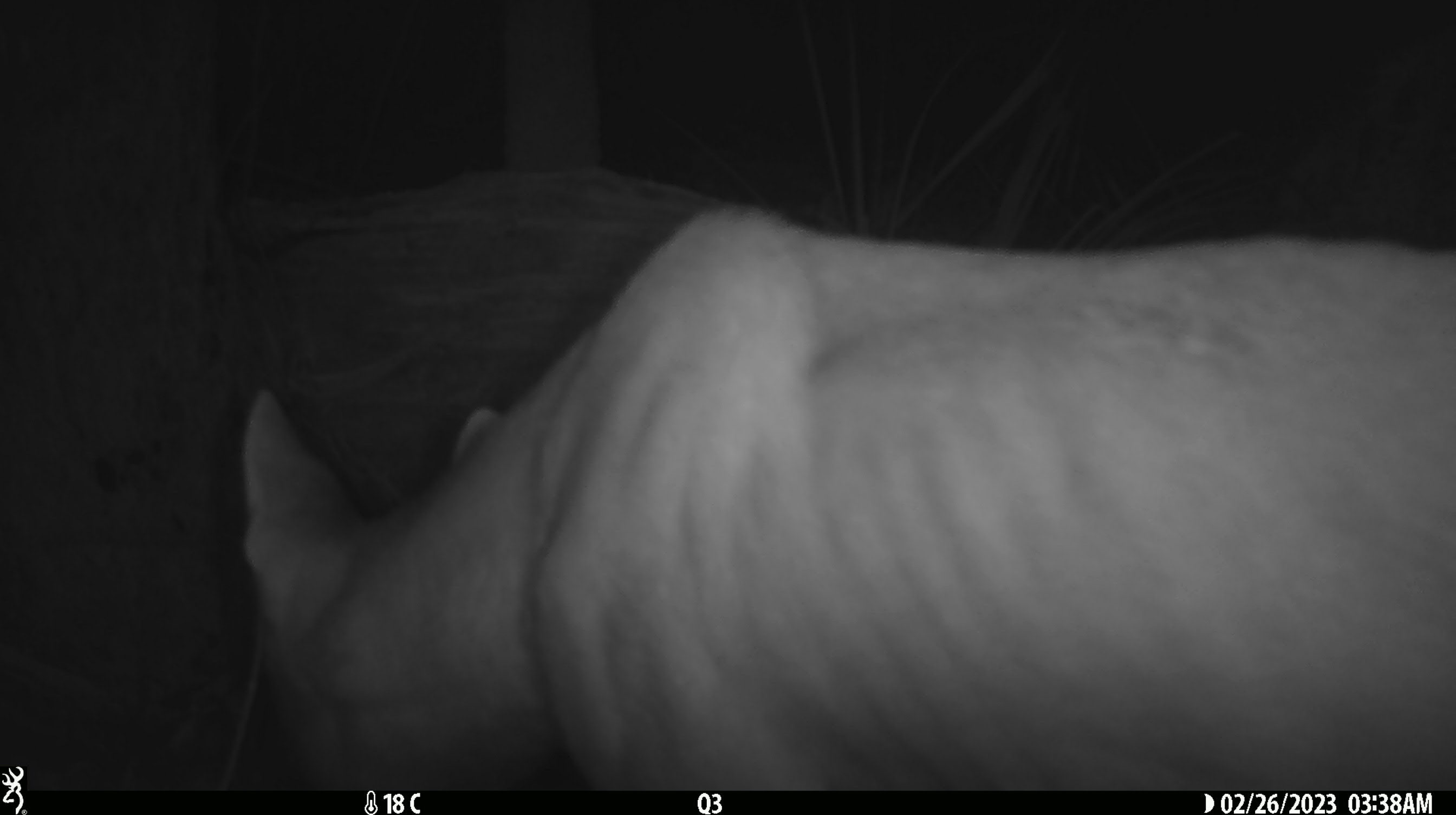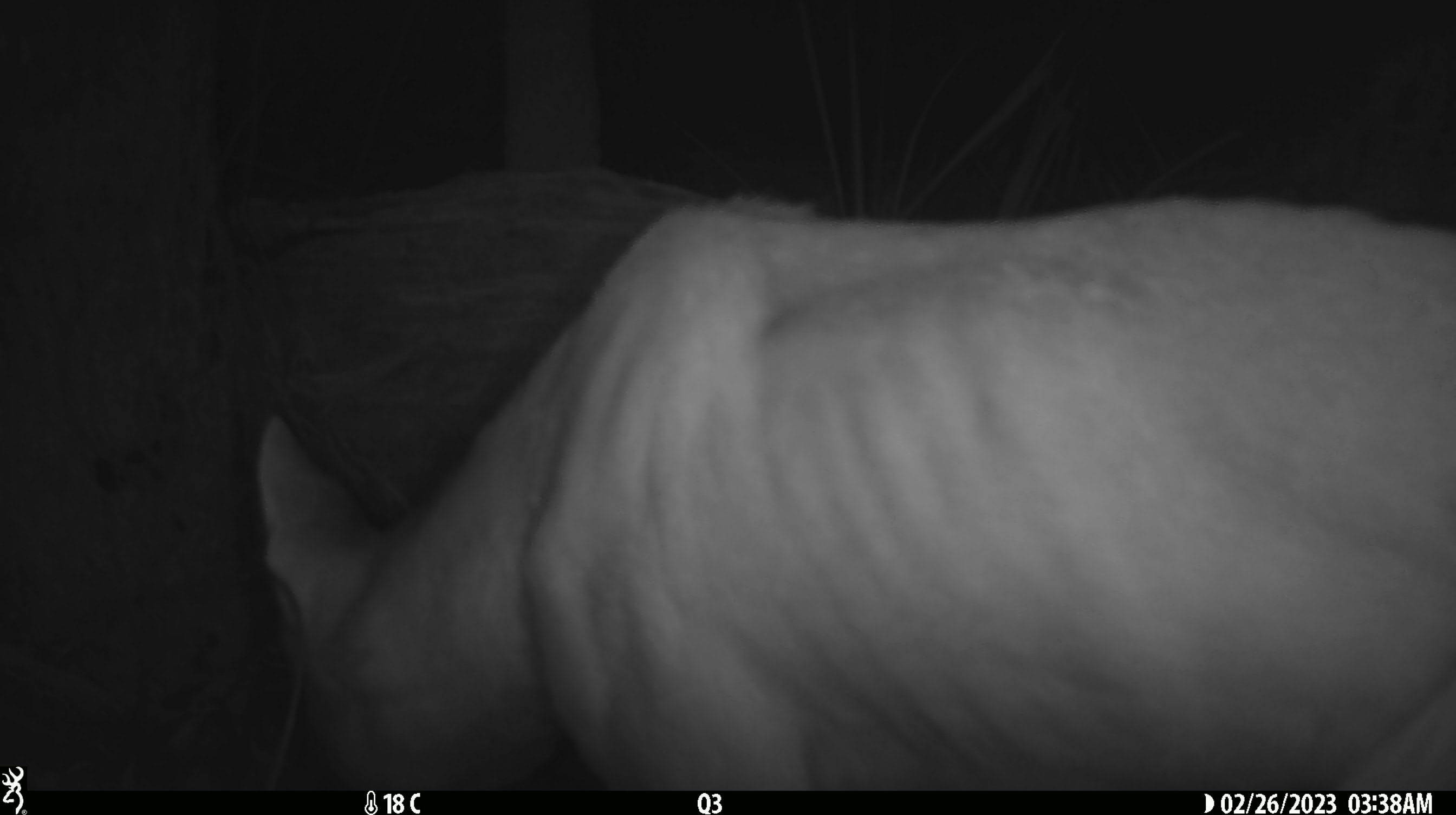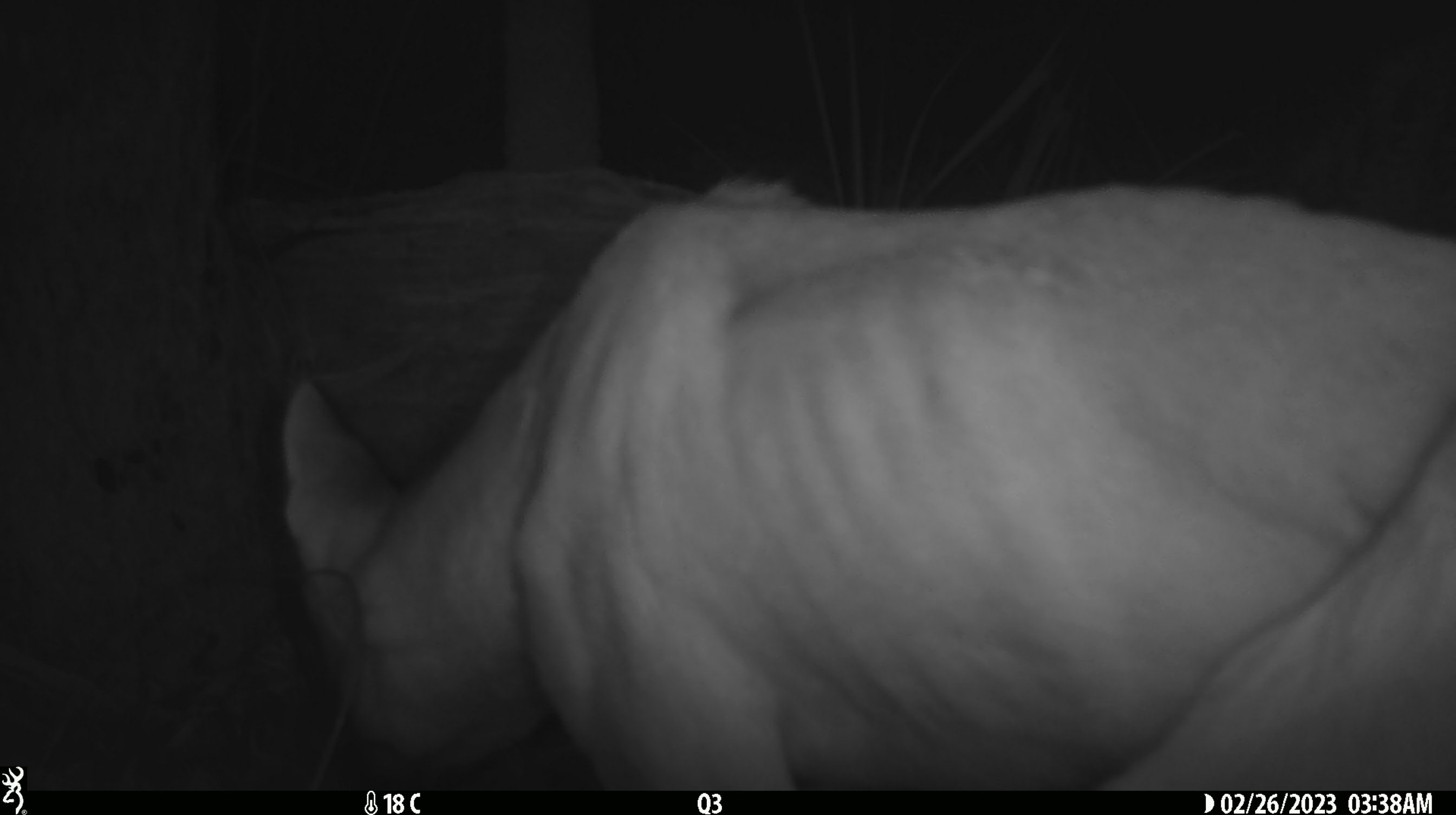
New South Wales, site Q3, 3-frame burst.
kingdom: Animalia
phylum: Chordata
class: Mammalia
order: Carnivora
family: Canidae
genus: Canis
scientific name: Canis familiaris dingo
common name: dingo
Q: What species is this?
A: Dingo (Canis familiaris dingo).